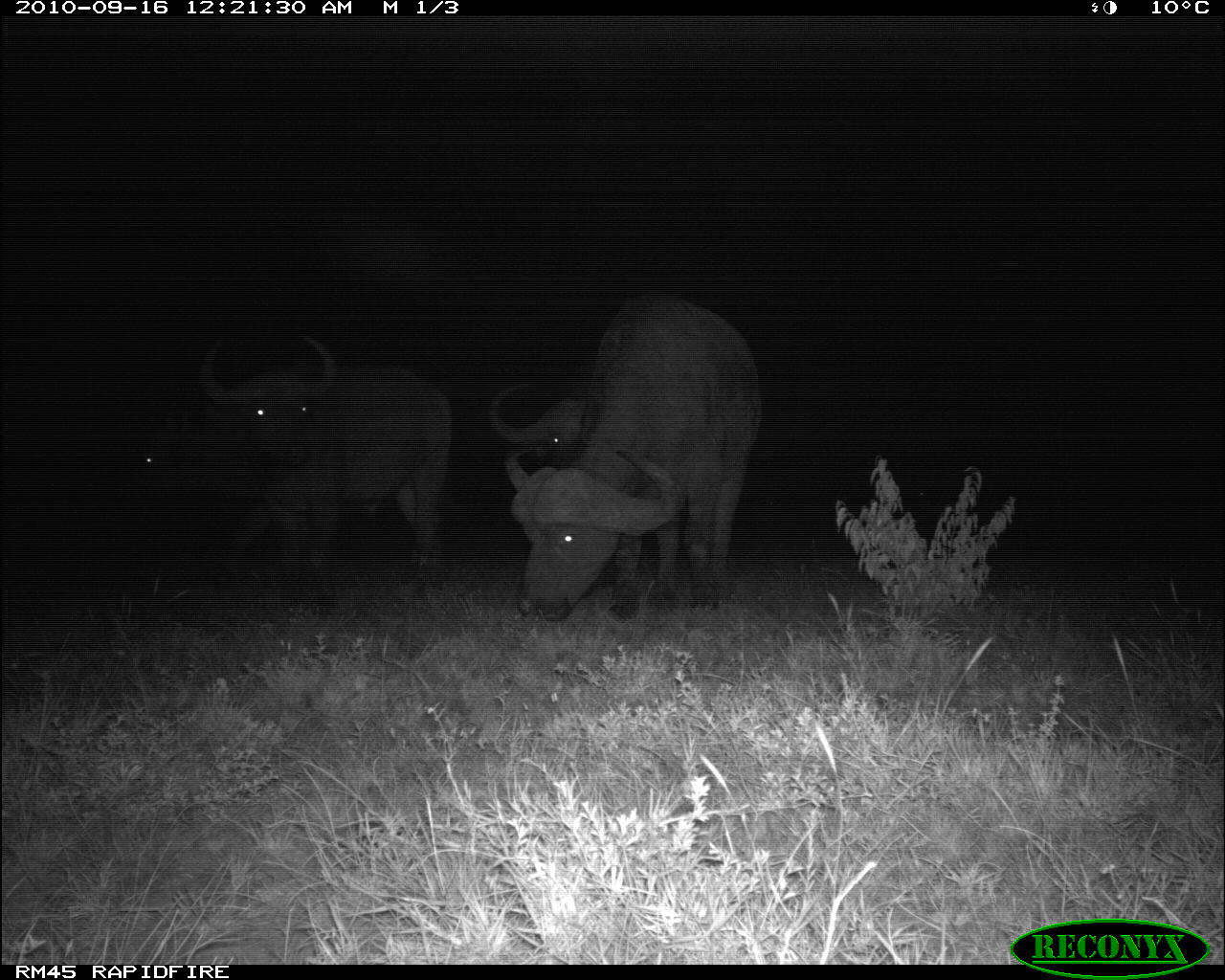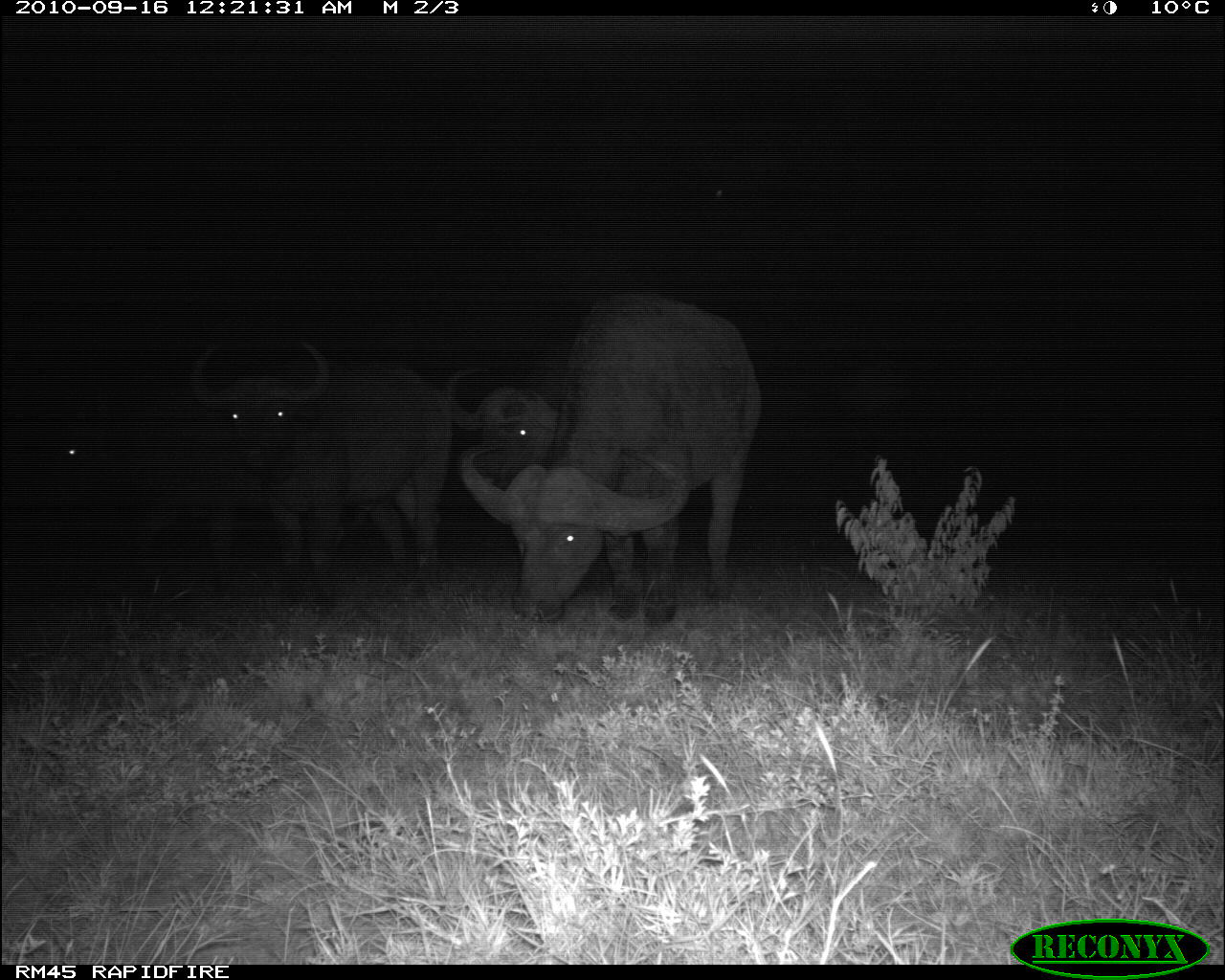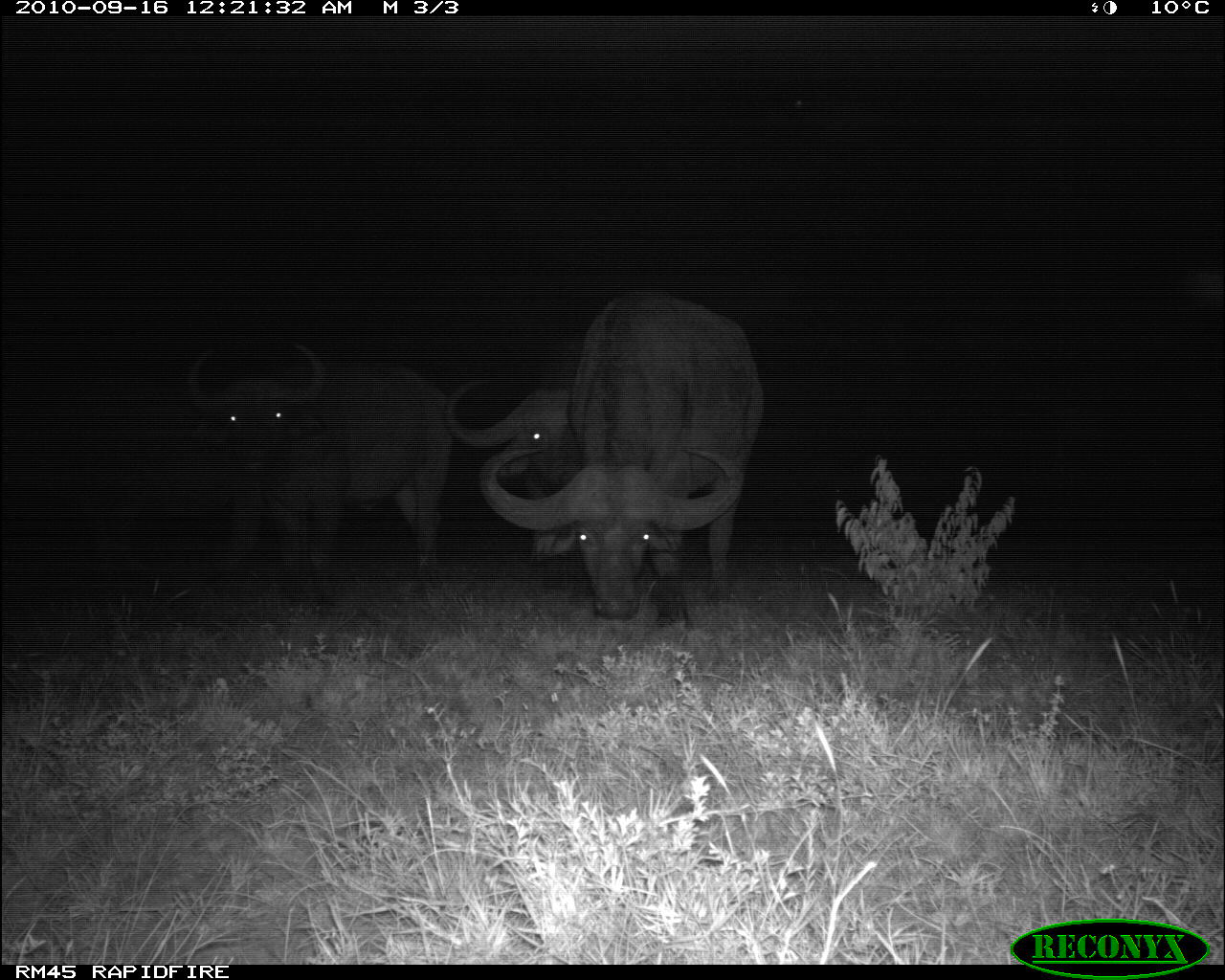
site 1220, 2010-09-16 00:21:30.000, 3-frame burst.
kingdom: Animalia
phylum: Chordata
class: Mammalia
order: Artiodactyla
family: Bovidae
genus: Syncerus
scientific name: Syncerus caffer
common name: african buffalo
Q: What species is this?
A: Syncerus caffer (african buffalo).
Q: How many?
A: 4.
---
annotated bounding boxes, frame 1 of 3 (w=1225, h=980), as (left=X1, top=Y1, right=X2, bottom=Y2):
syncerus caffer: (left=503, top=297, right=762, bottom=618); (left=198, top=330, right=453, bottom=596); (left=123, top=399, right=272, bottom=564); (left=489, top=378, right=585, bottom=469)